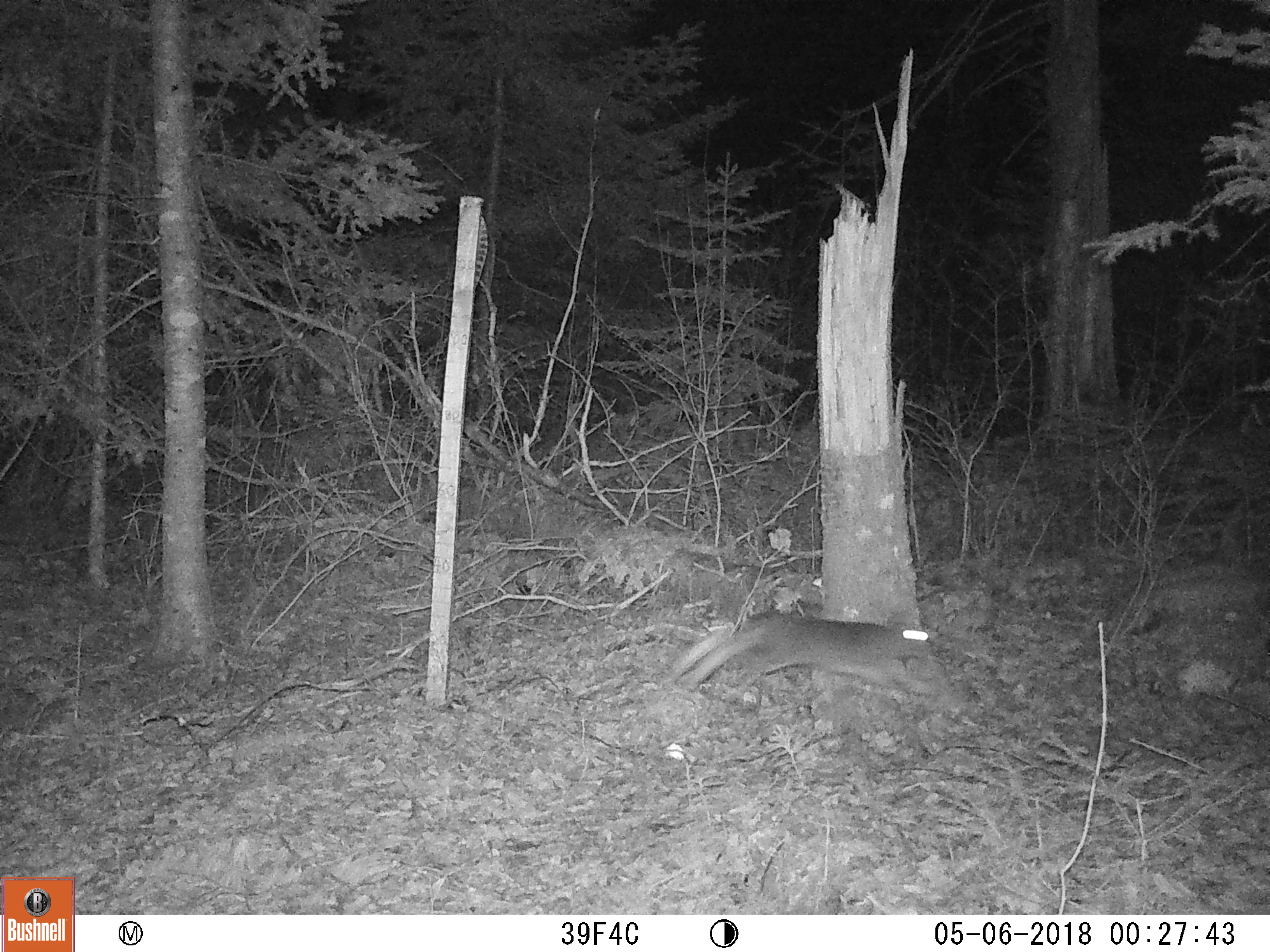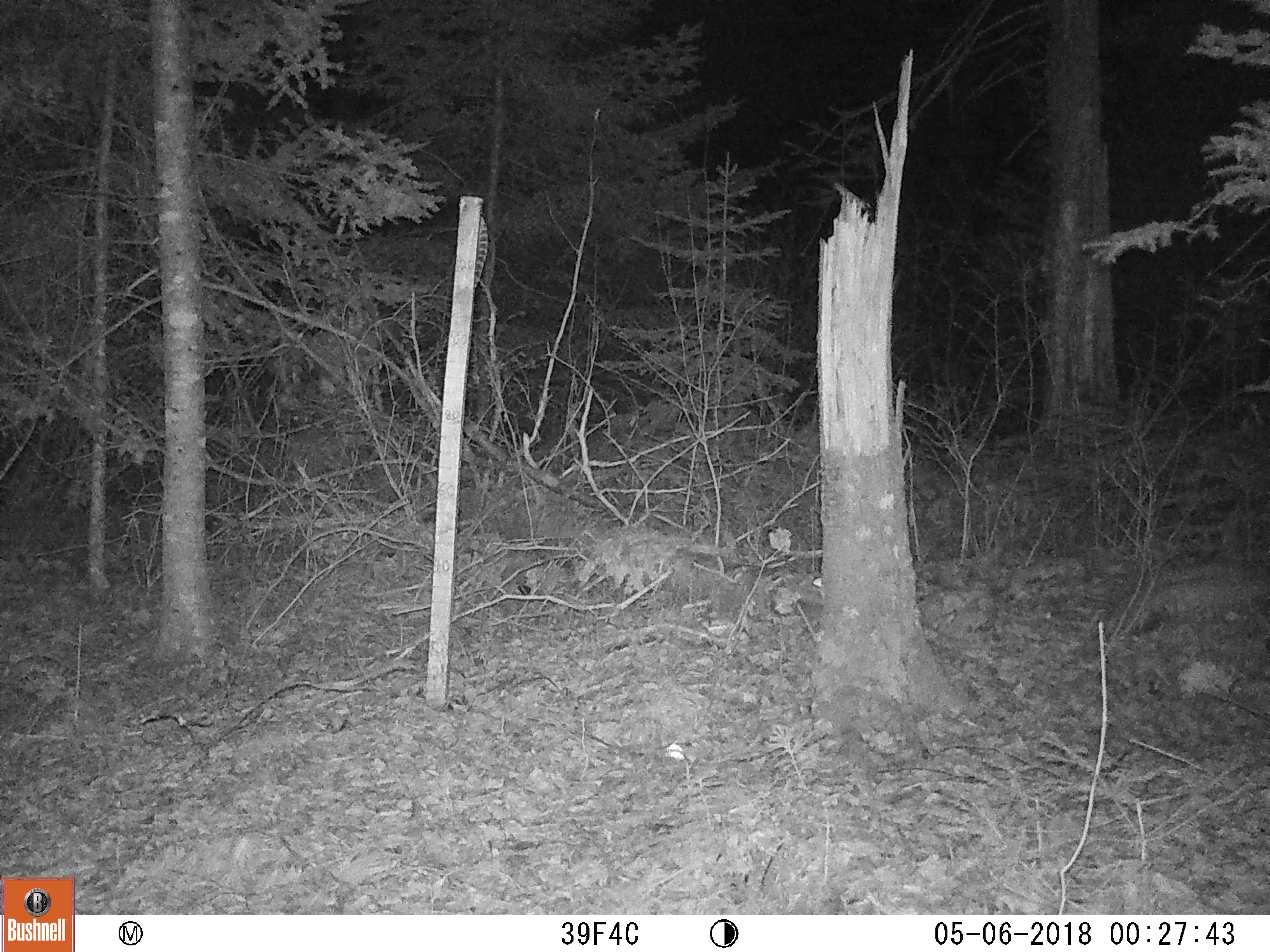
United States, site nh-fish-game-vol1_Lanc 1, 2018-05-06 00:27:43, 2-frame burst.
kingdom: Animalia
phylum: Chordata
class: Mammalia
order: Lagomorpha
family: Leporidae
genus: Lepus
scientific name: Lepus americanus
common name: snowshoe hare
Snowshoe hare (Lepus americanus).